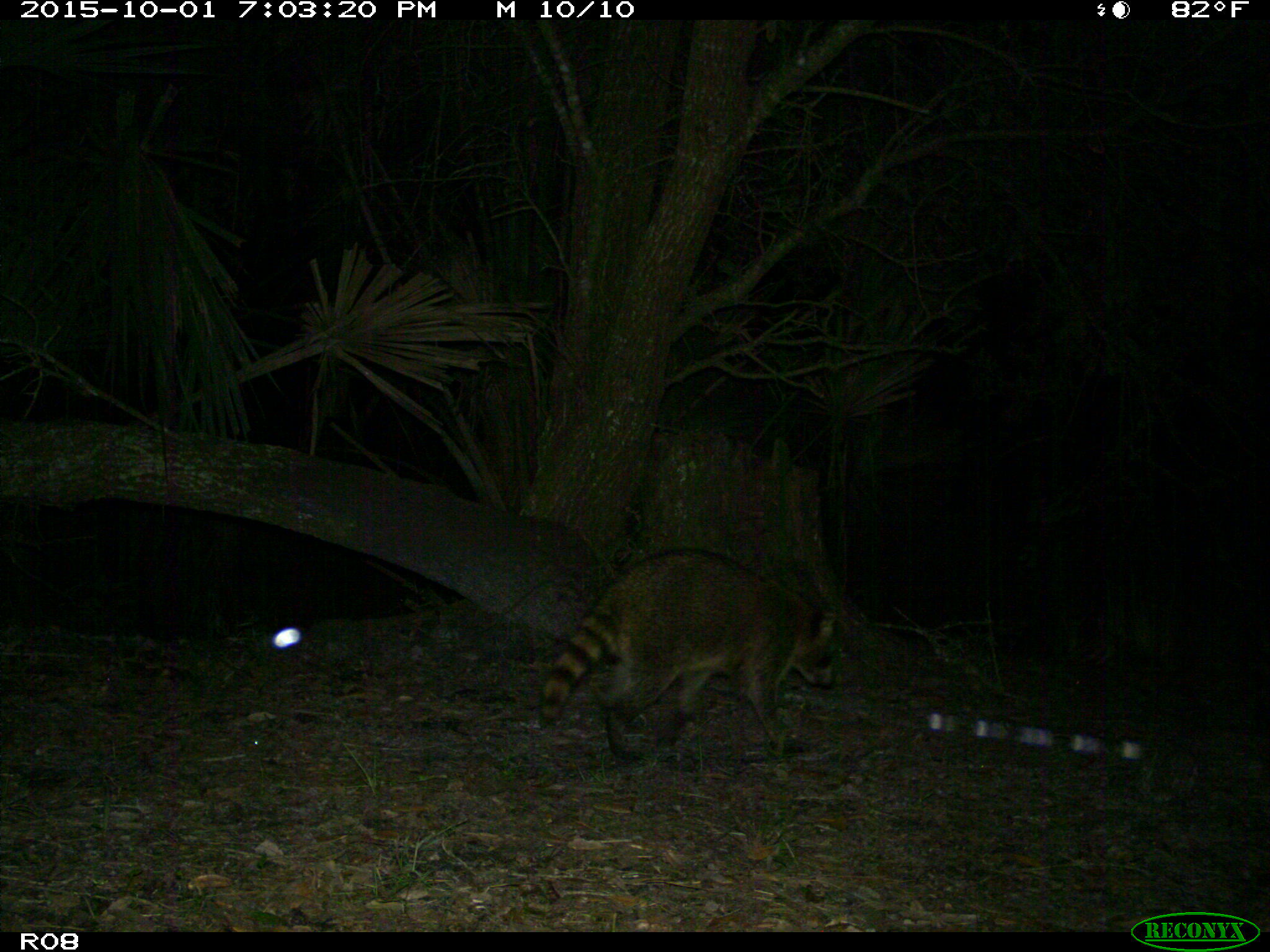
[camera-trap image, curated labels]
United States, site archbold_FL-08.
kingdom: Animalia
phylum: Chordata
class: Mammalia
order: Carnivora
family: Procyonidae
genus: Procyon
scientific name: Procyon lotor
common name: common raccoon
Procyon lotor (common raccoon).